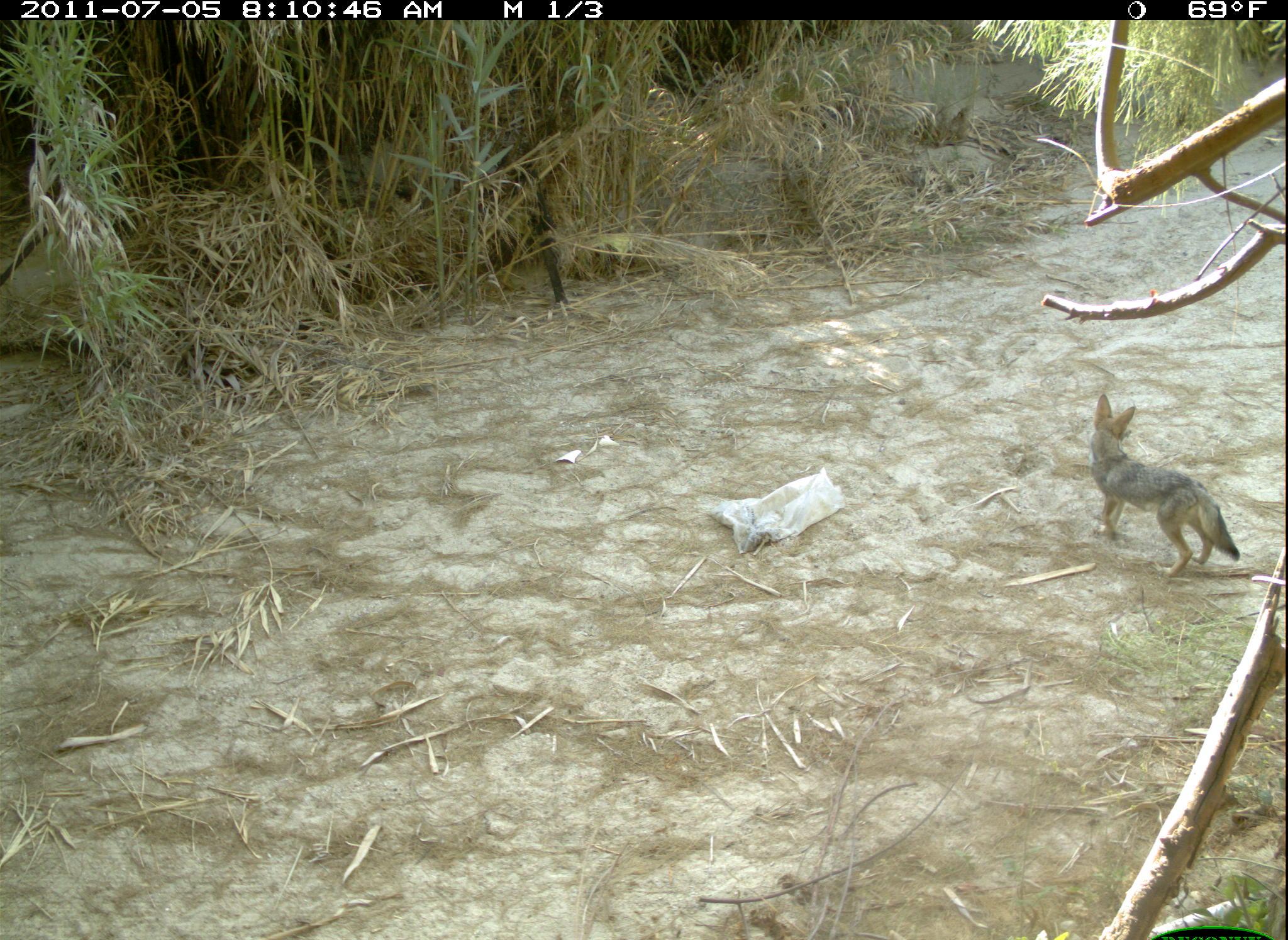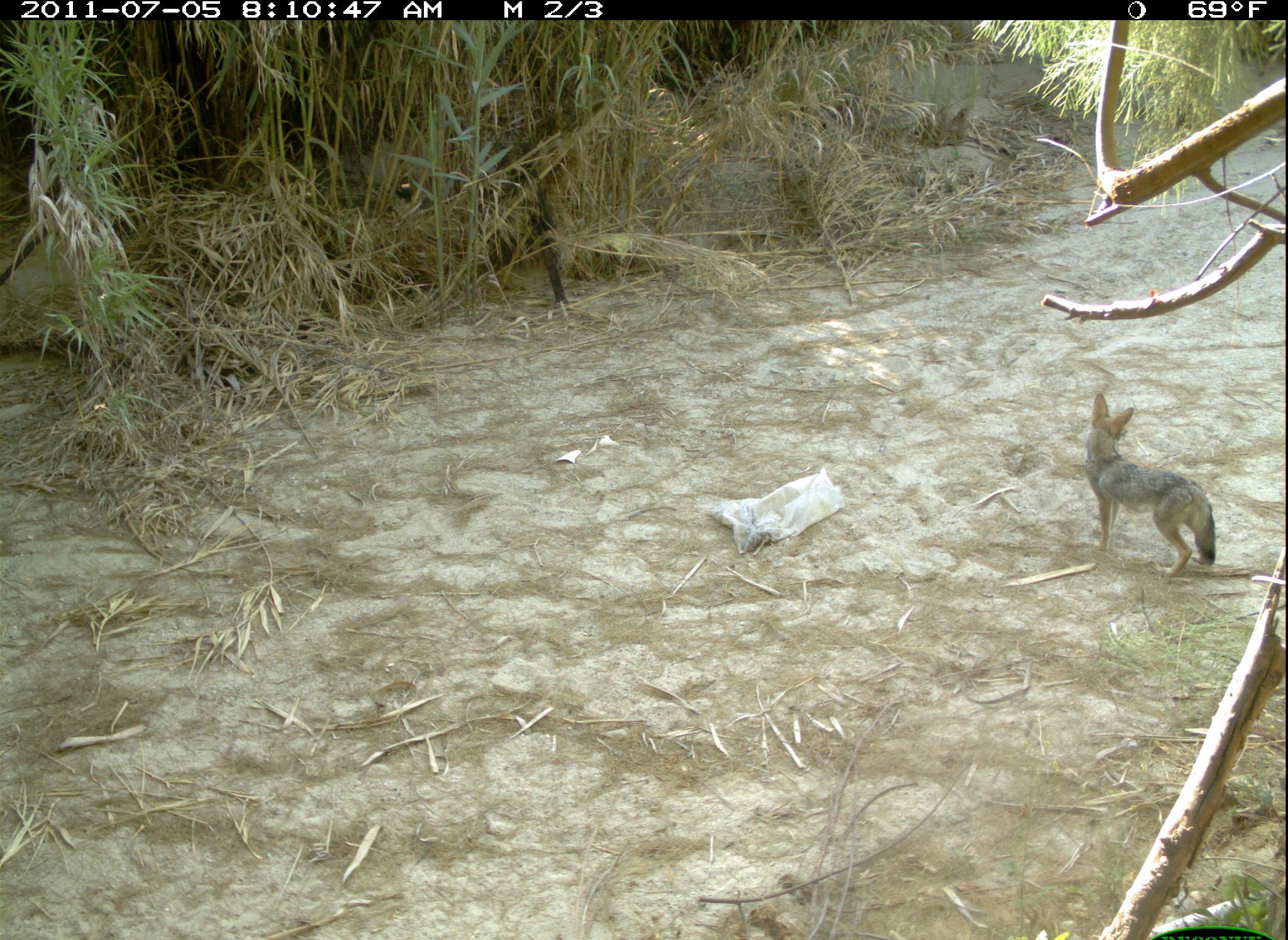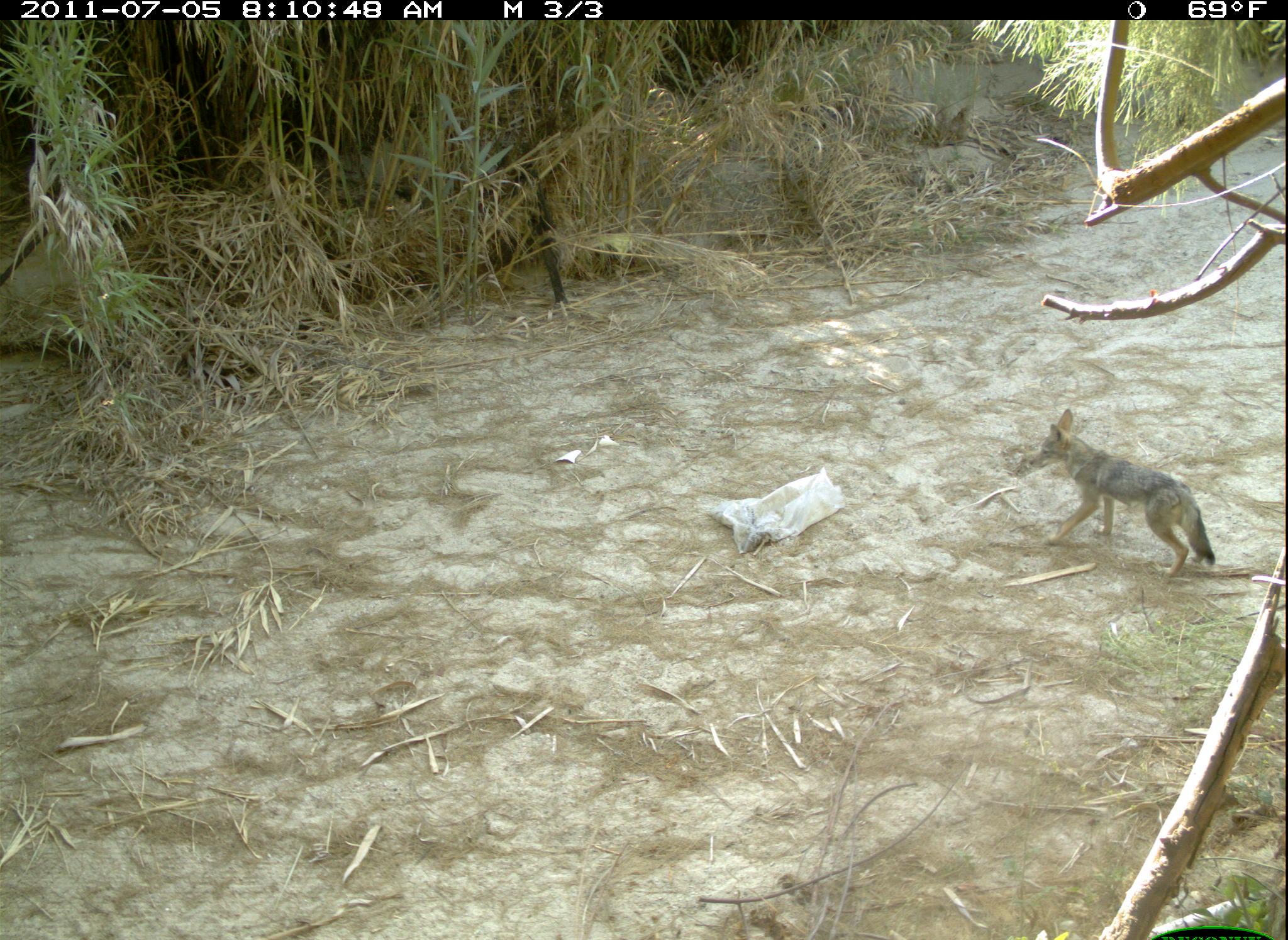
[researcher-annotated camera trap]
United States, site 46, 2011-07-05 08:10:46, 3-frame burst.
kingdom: Animalia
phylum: Chordata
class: Mammalia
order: Carnivora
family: Canidae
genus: Canis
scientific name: Canis latrans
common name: coyote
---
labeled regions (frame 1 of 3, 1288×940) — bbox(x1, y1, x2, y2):
coyote: bbox(1069, 375, 1241, 583)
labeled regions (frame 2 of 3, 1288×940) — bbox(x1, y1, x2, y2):
coyote: bbox(1040, 383, 1228, 585)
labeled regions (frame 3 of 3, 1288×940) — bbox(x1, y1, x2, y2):
coyote: bbox(1032, 404, 1220, 578)